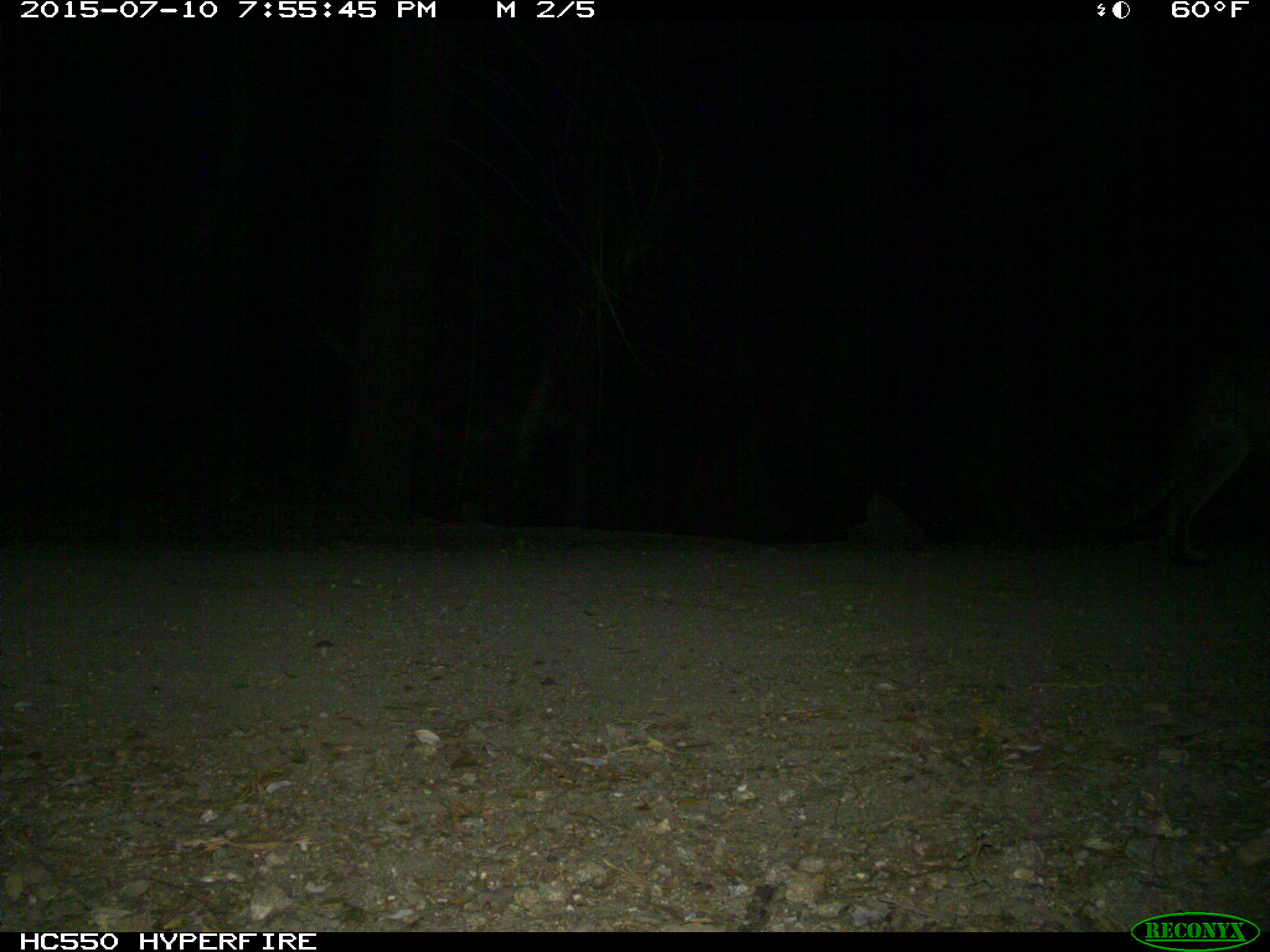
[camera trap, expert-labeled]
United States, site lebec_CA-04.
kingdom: Animalia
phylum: Chordata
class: Mammalia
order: Carnivora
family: Felidae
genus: Puma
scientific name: Puma concolor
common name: mountain lion